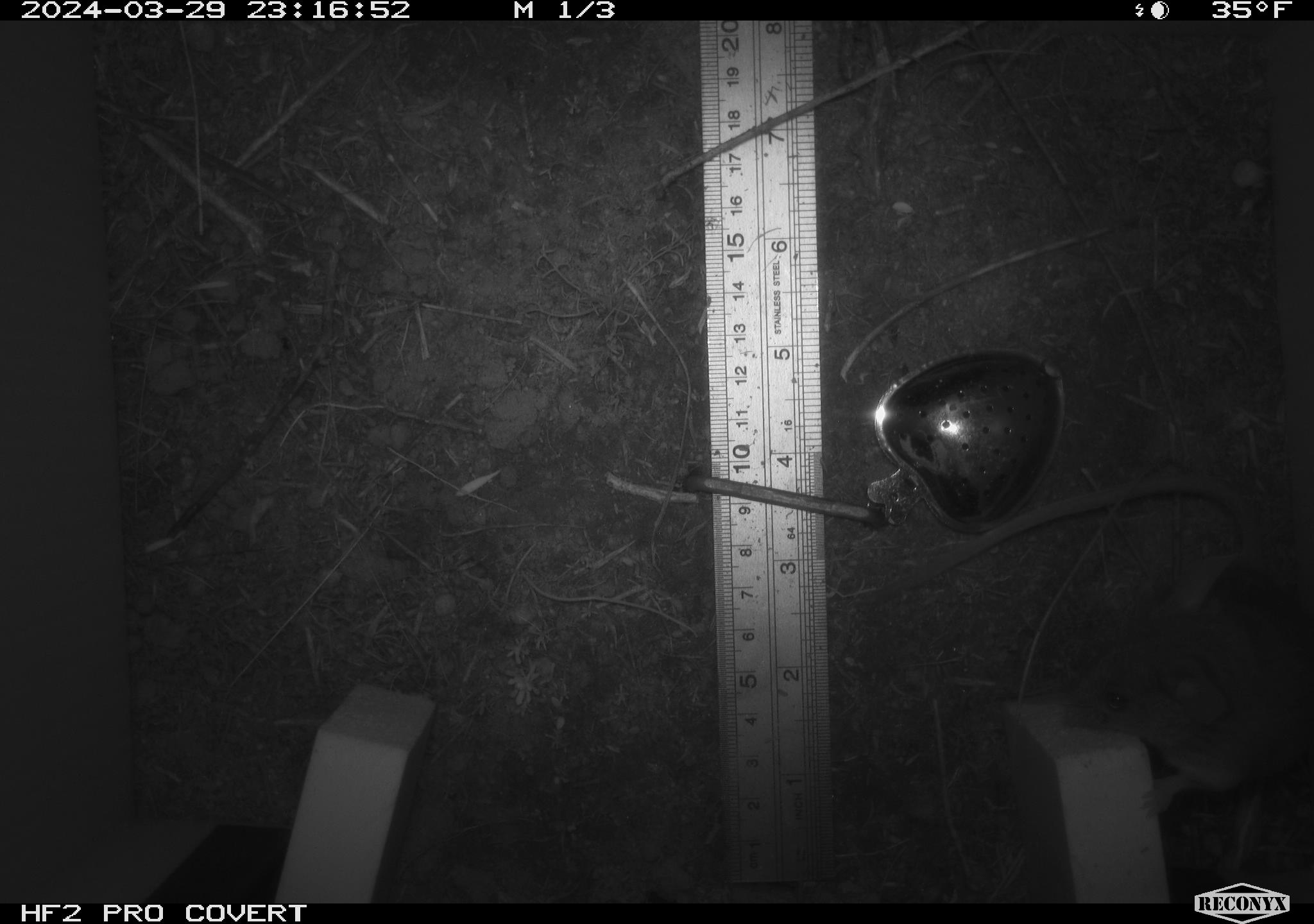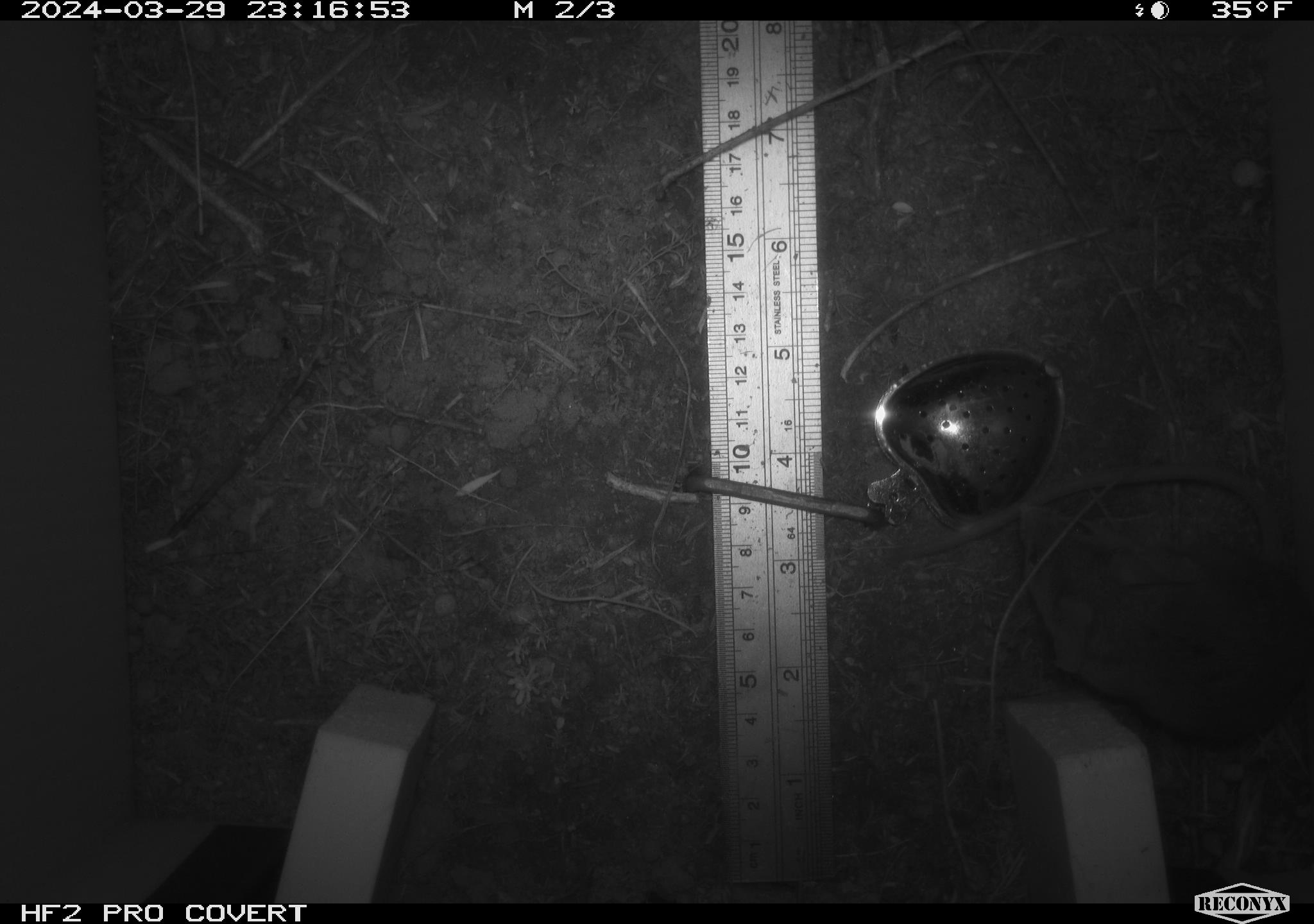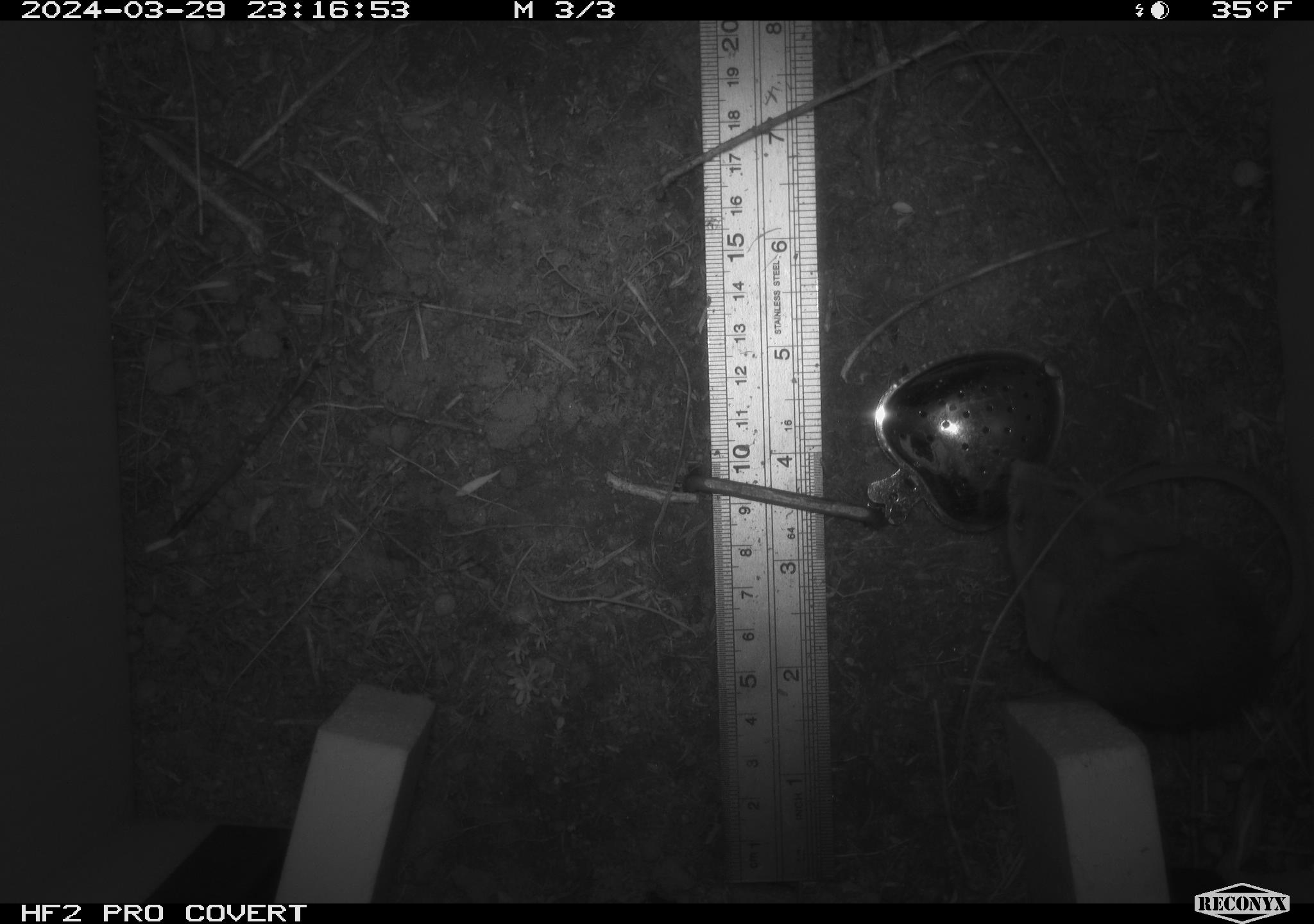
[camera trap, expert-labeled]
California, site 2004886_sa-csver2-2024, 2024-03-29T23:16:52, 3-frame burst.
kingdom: Animalia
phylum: Chordata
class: Mammalia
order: Rodentia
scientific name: Rodentia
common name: rodent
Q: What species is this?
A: Rodent (Rodentia).